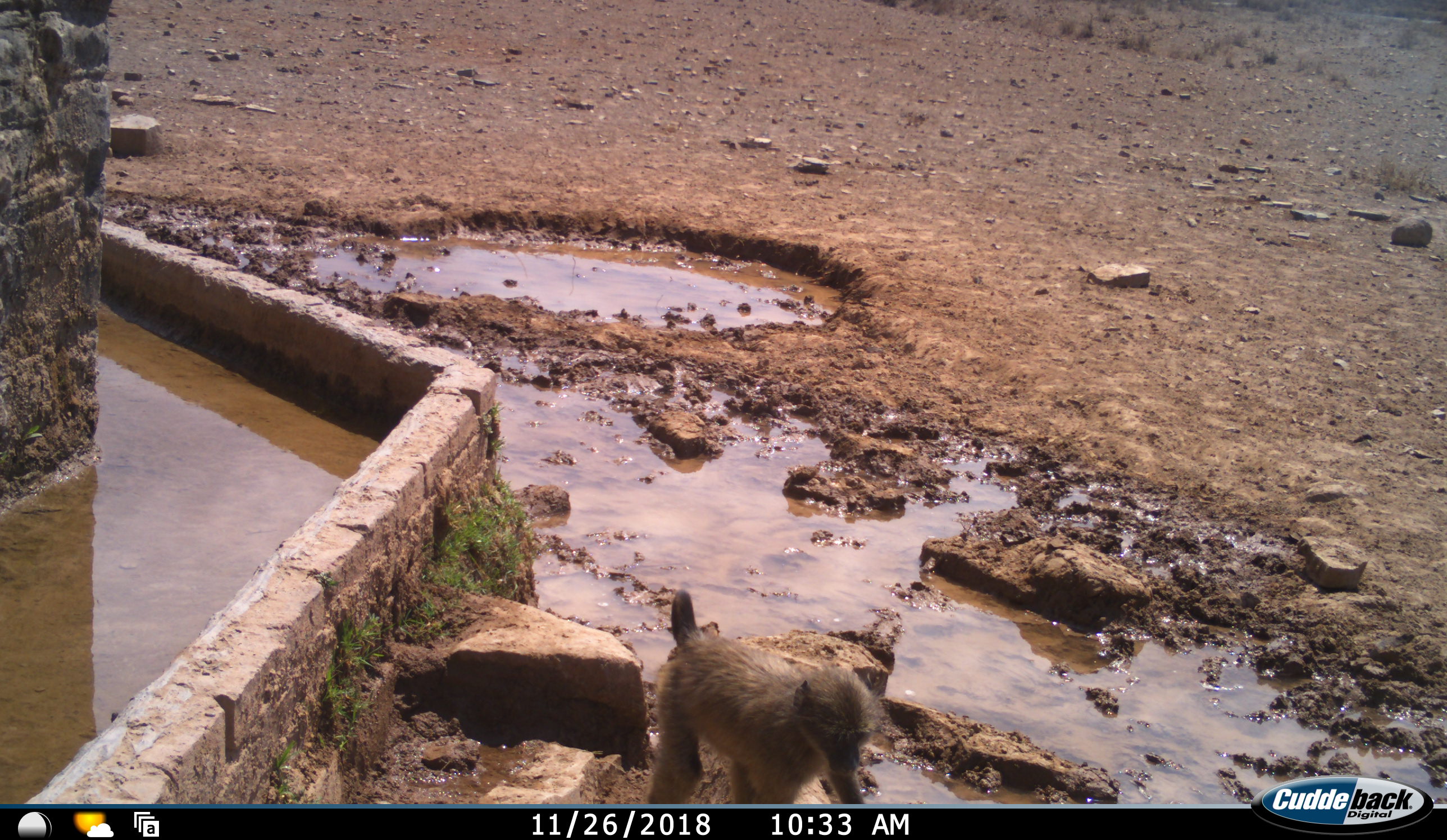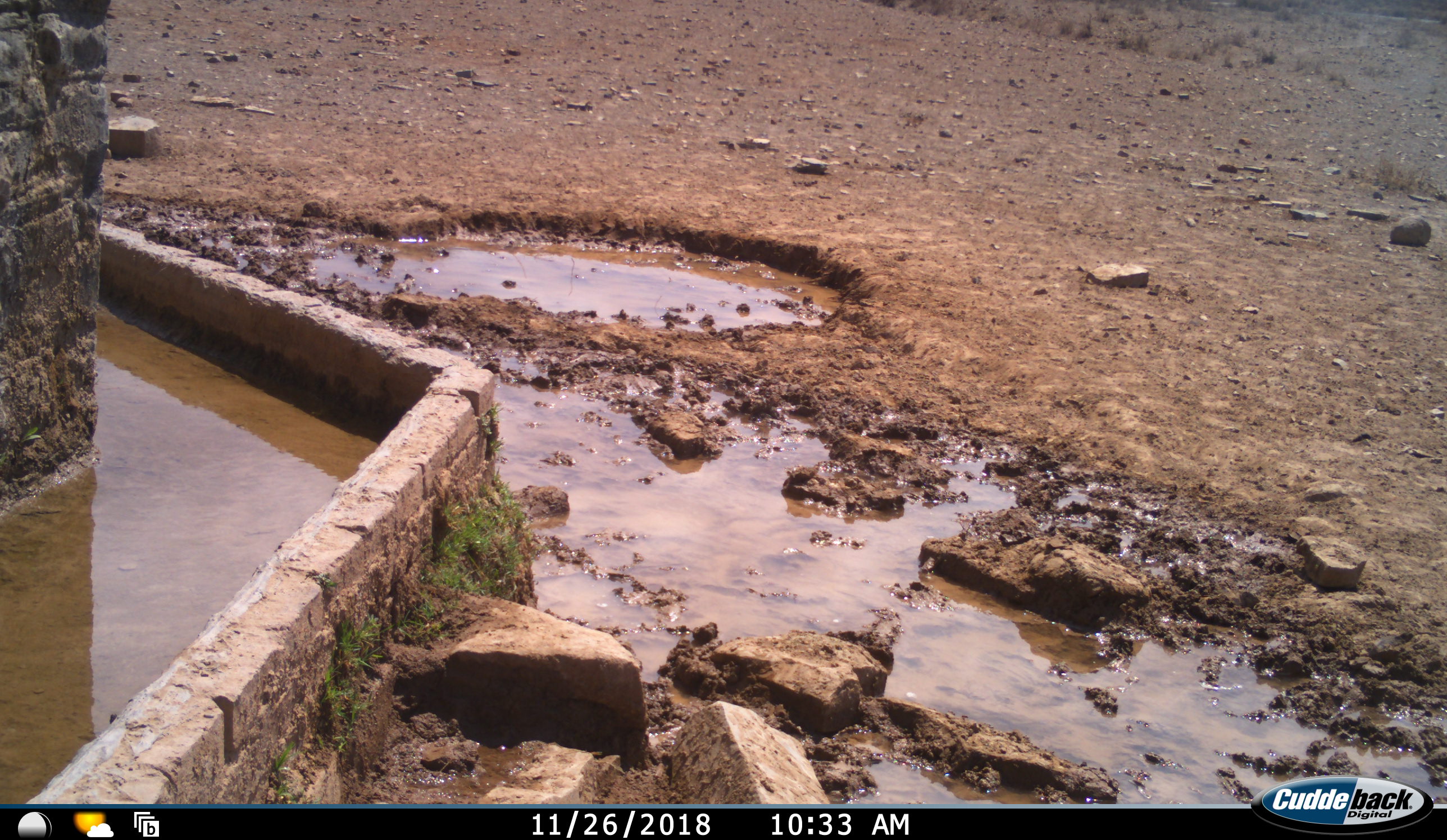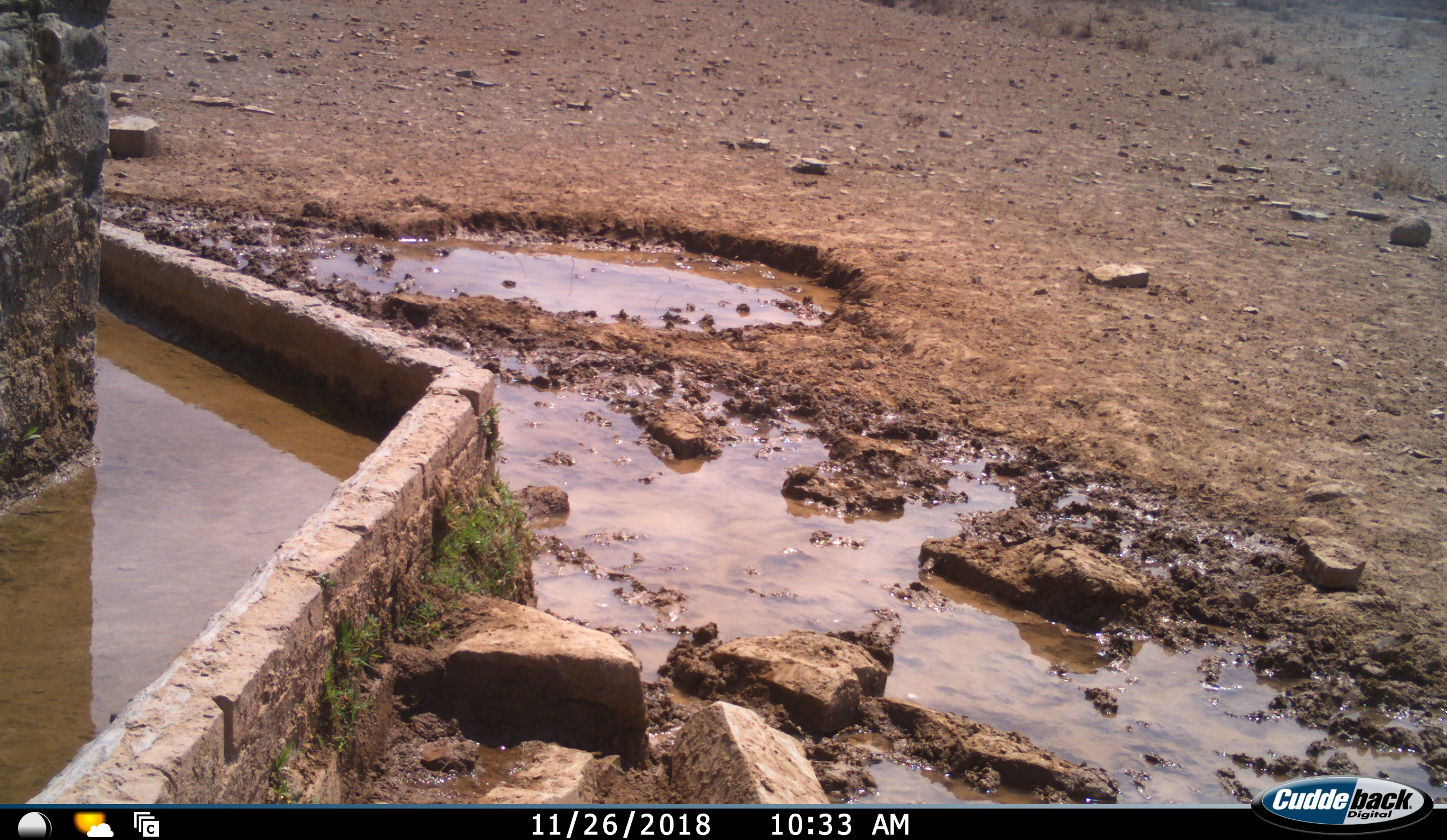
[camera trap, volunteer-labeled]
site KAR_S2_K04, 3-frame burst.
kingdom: Animalia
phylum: Chordata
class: Mammalia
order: Primates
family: Cercopithecidae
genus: Papio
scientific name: Papio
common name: baboon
Baboon (Papio), count 1. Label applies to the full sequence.